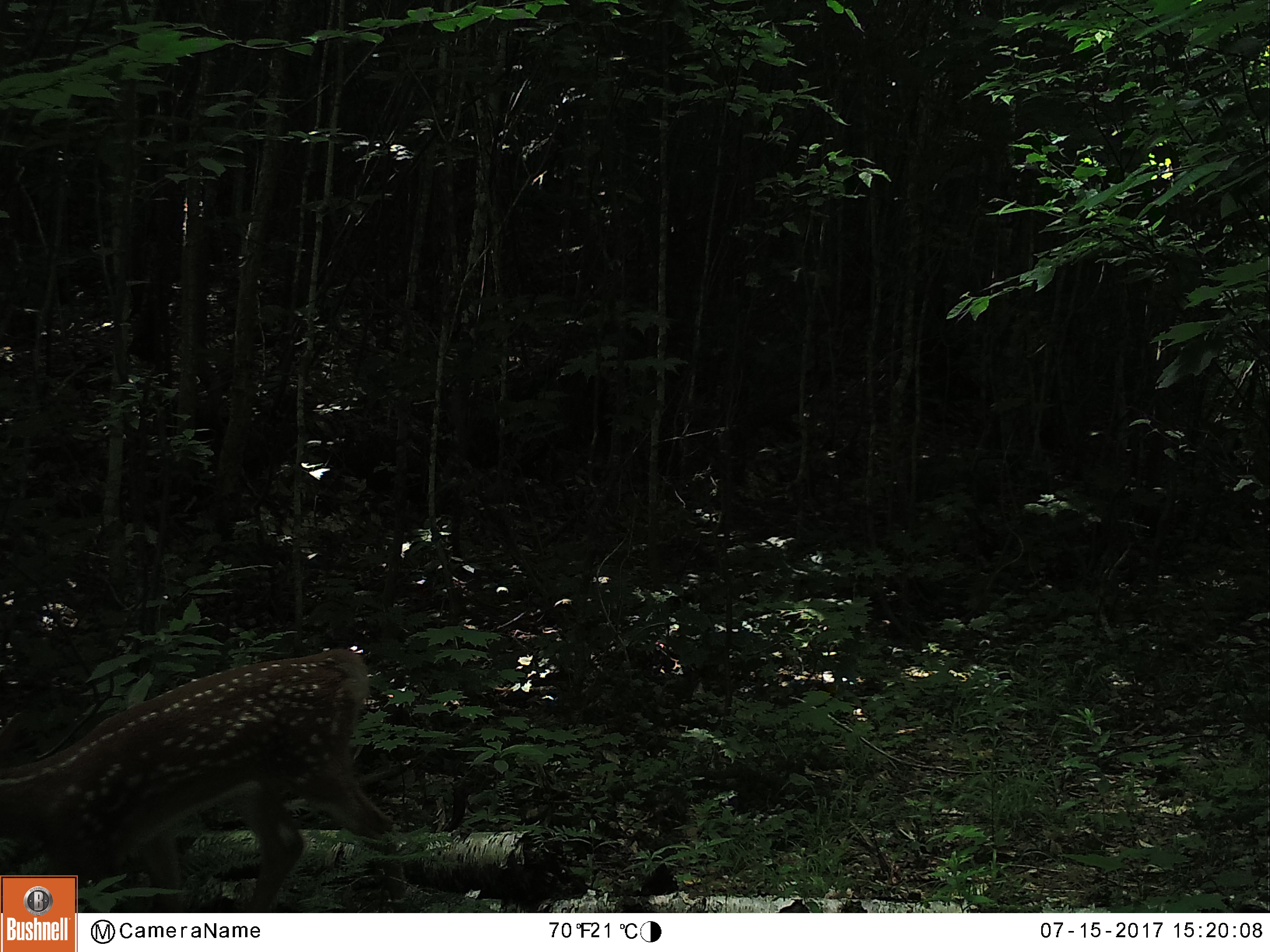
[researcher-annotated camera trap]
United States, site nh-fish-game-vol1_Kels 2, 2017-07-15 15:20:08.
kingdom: Animalia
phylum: Chordata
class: Mammalia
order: Artiodactyla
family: Cervidae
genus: Odocoileus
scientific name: Odocoileus virginianus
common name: white-tailed deer